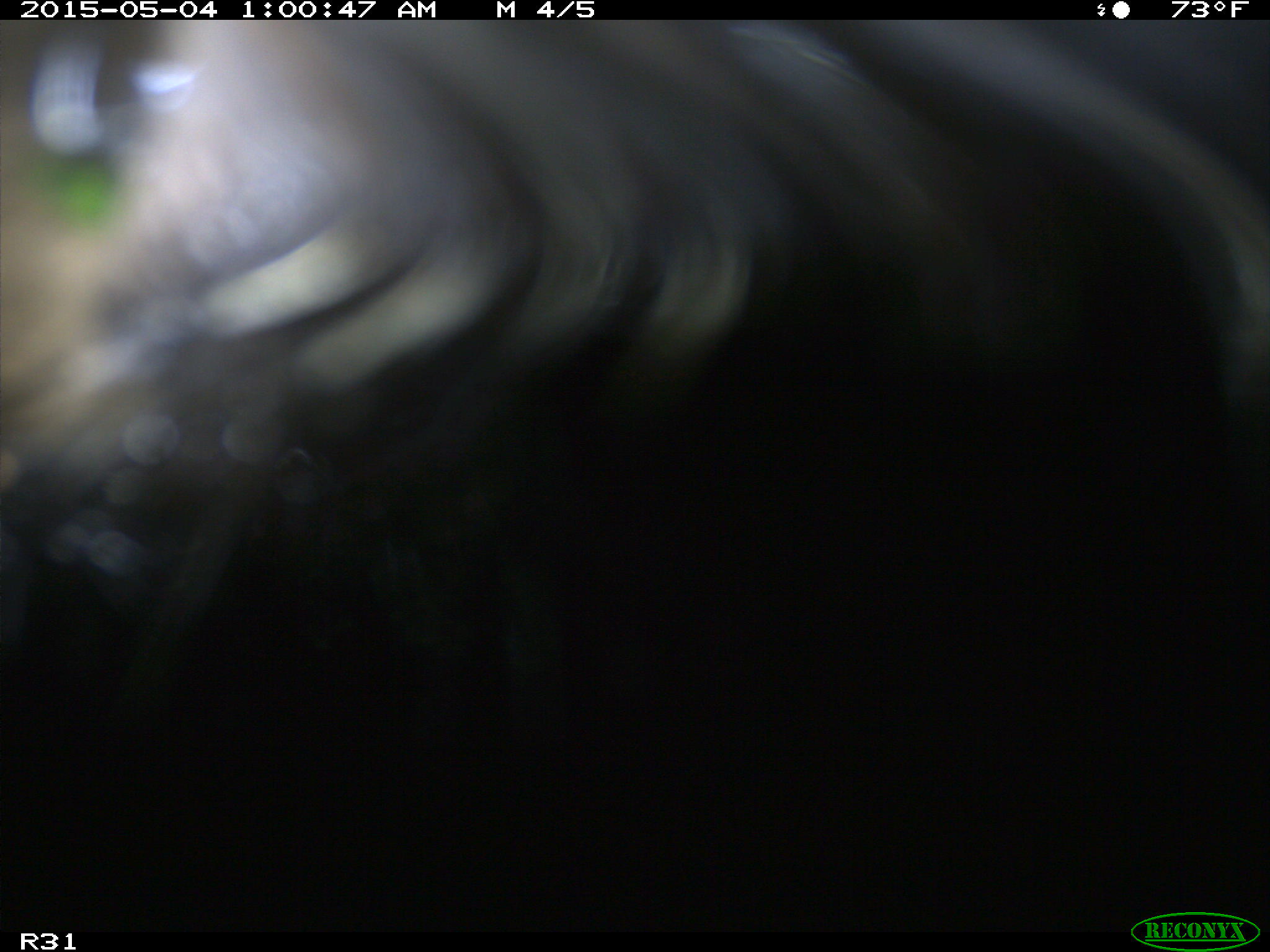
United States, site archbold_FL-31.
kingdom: Animalia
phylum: Chordata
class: Mammalia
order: Artiodactyla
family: Bovidae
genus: Bos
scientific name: Bos taurus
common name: domestic cow